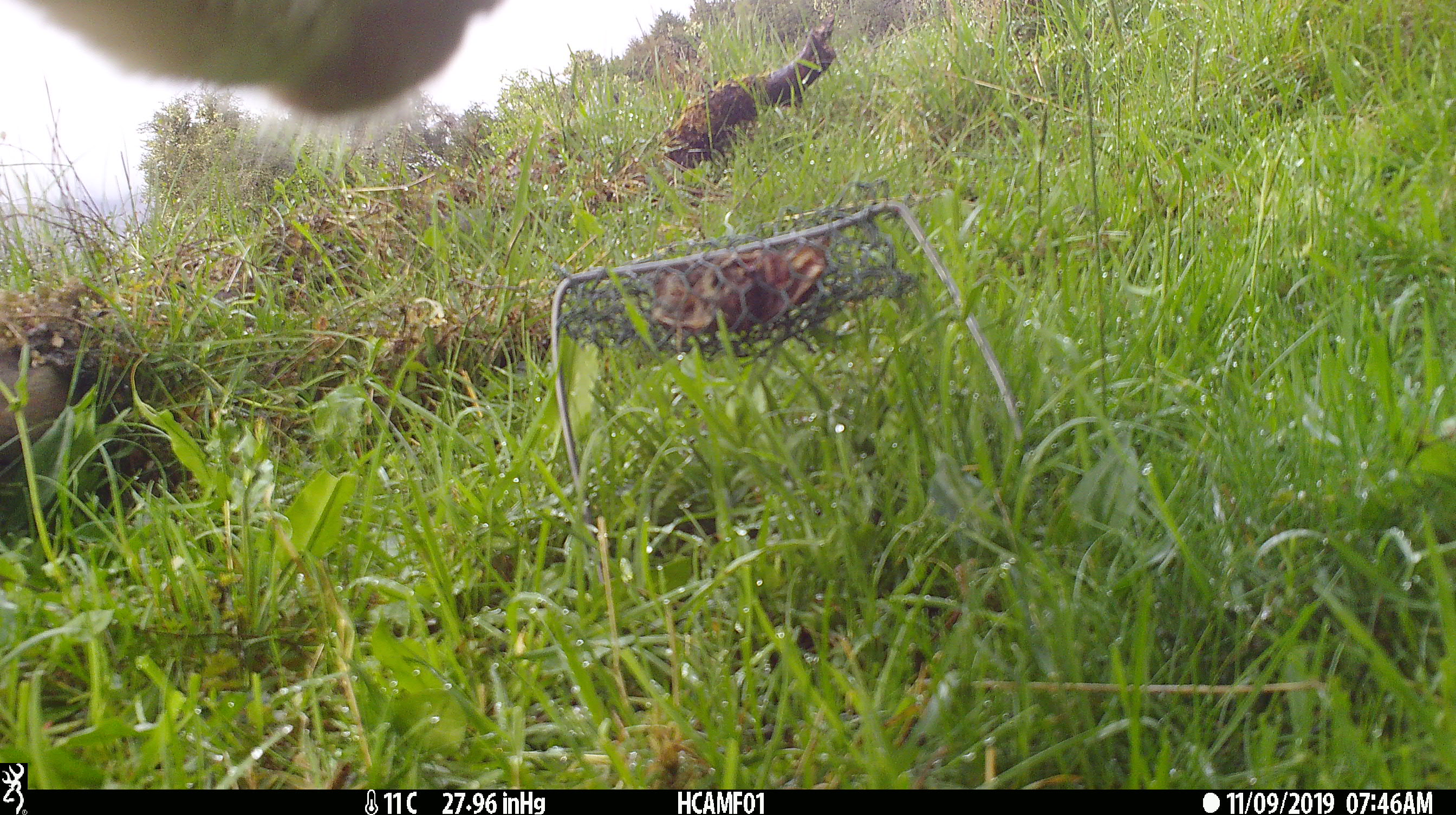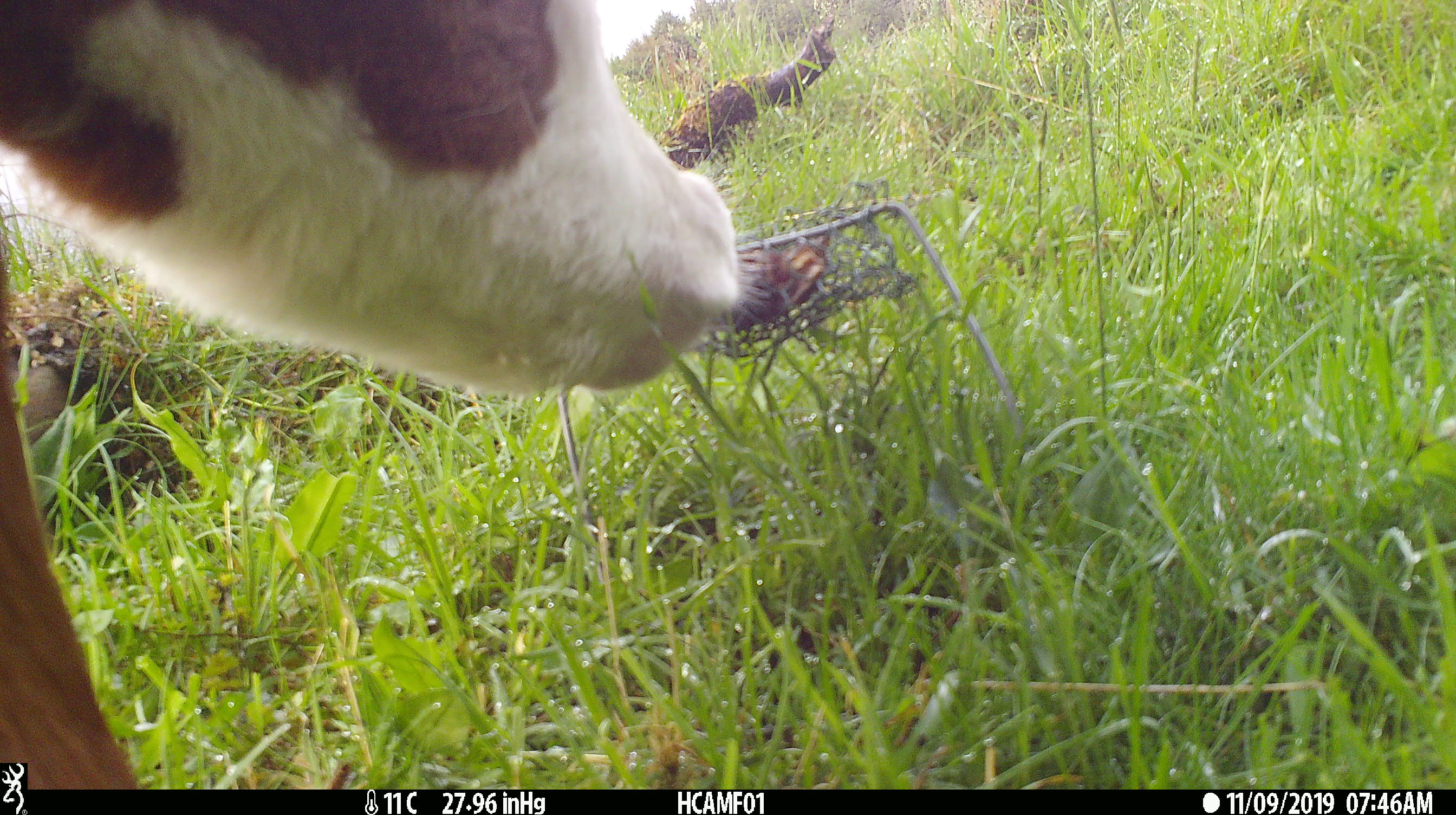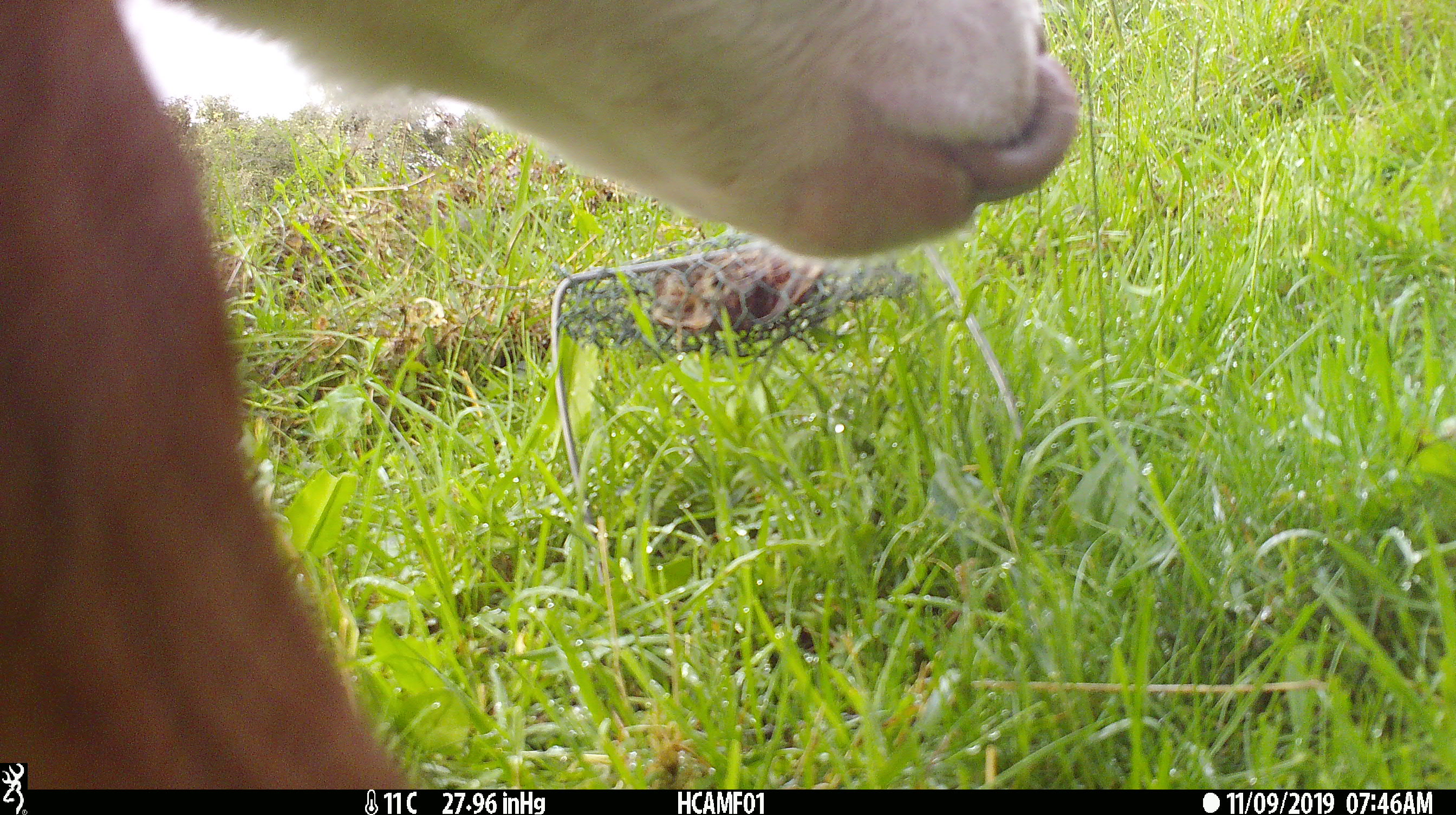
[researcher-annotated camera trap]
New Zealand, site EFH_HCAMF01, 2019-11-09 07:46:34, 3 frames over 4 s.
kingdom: Animalia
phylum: Chordata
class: Mammalia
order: Artiodactyla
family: Bovidae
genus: Bos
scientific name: Bos taurus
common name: domestic cow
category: cow